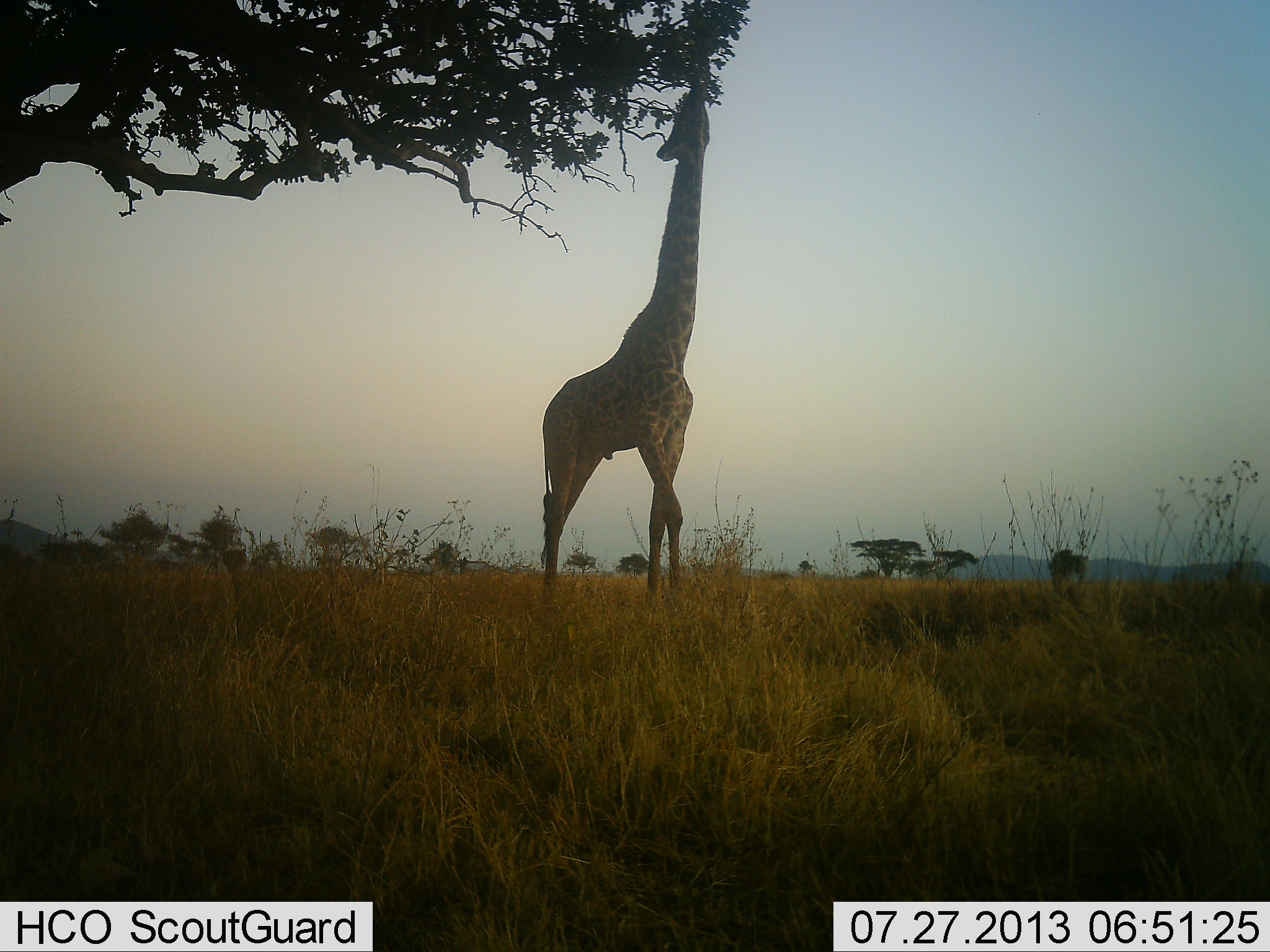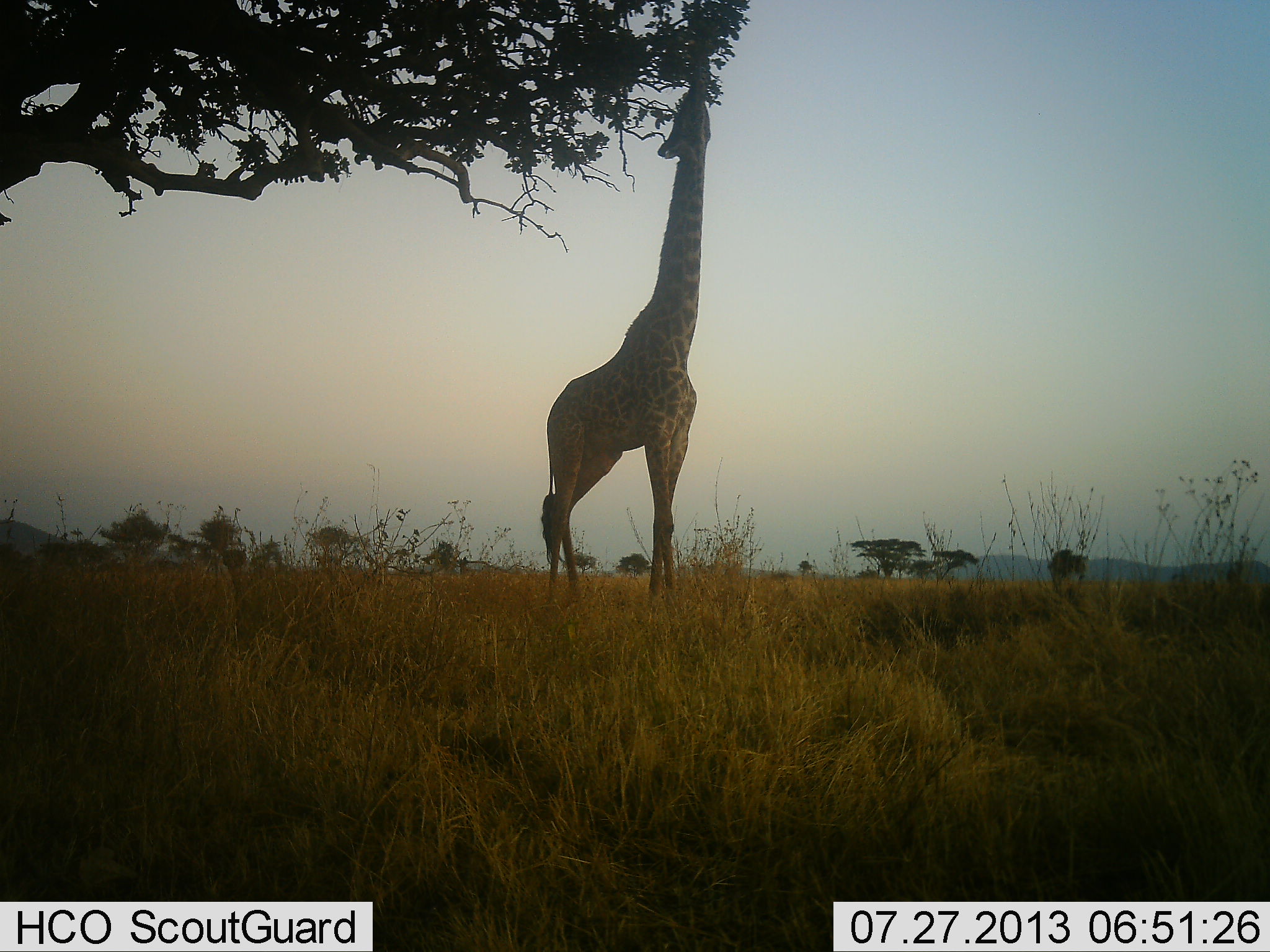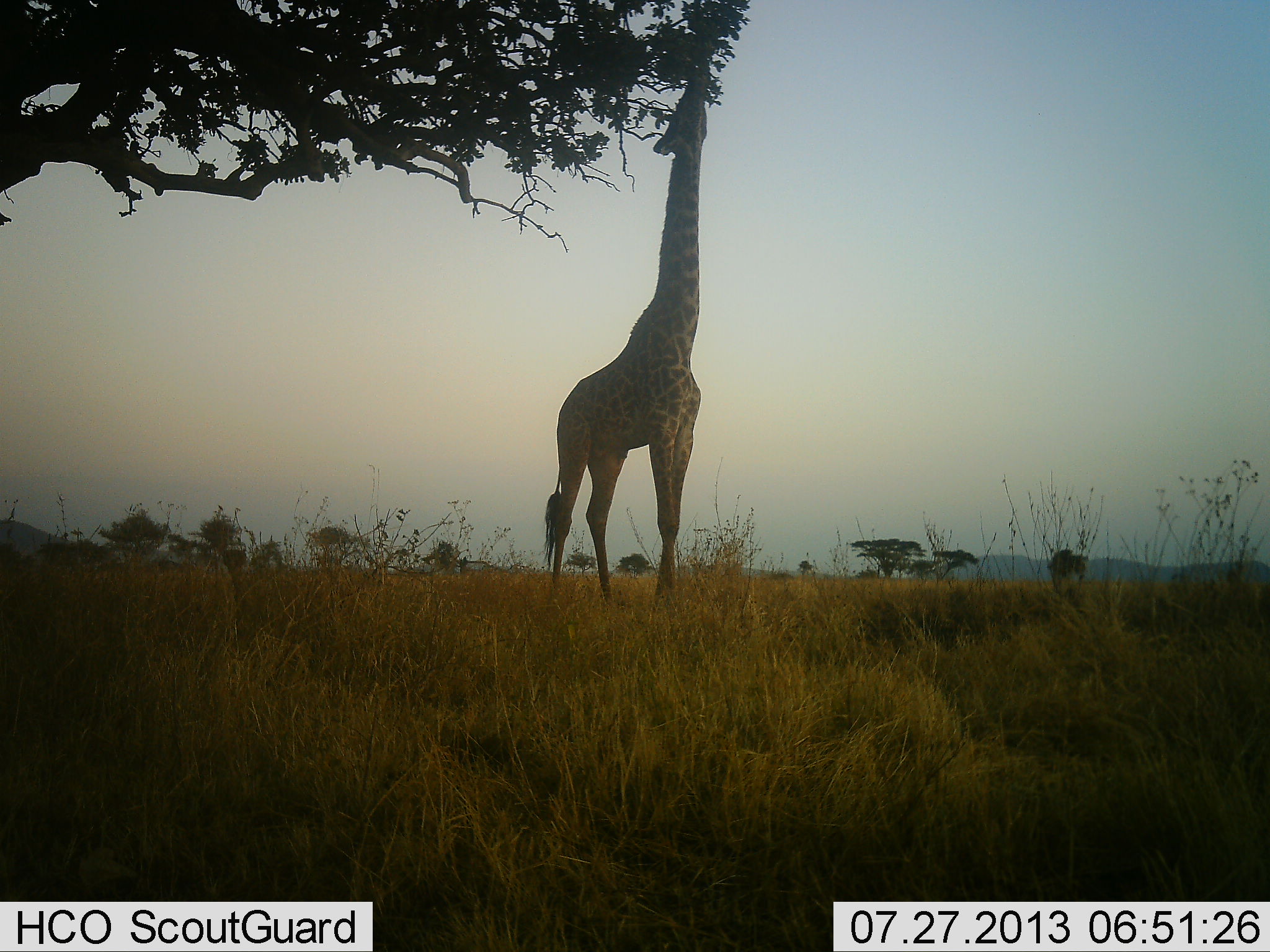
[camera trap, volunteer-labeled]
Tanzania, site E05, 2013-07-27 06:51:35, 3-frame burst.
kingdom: Animalia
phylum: Chordata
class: Mammalia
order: Artiodactyla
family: Giraffidae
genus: Giraffa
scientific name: Giraffa camelopardalis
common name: giraffe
Giraffe (Giraffa camelopardalis), count 1. Behavior (volunteer vote fractions): standing 14%, resting 0%, moving 0%, interacting 0%. Young present (vote fraction): 0%. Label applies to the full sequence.